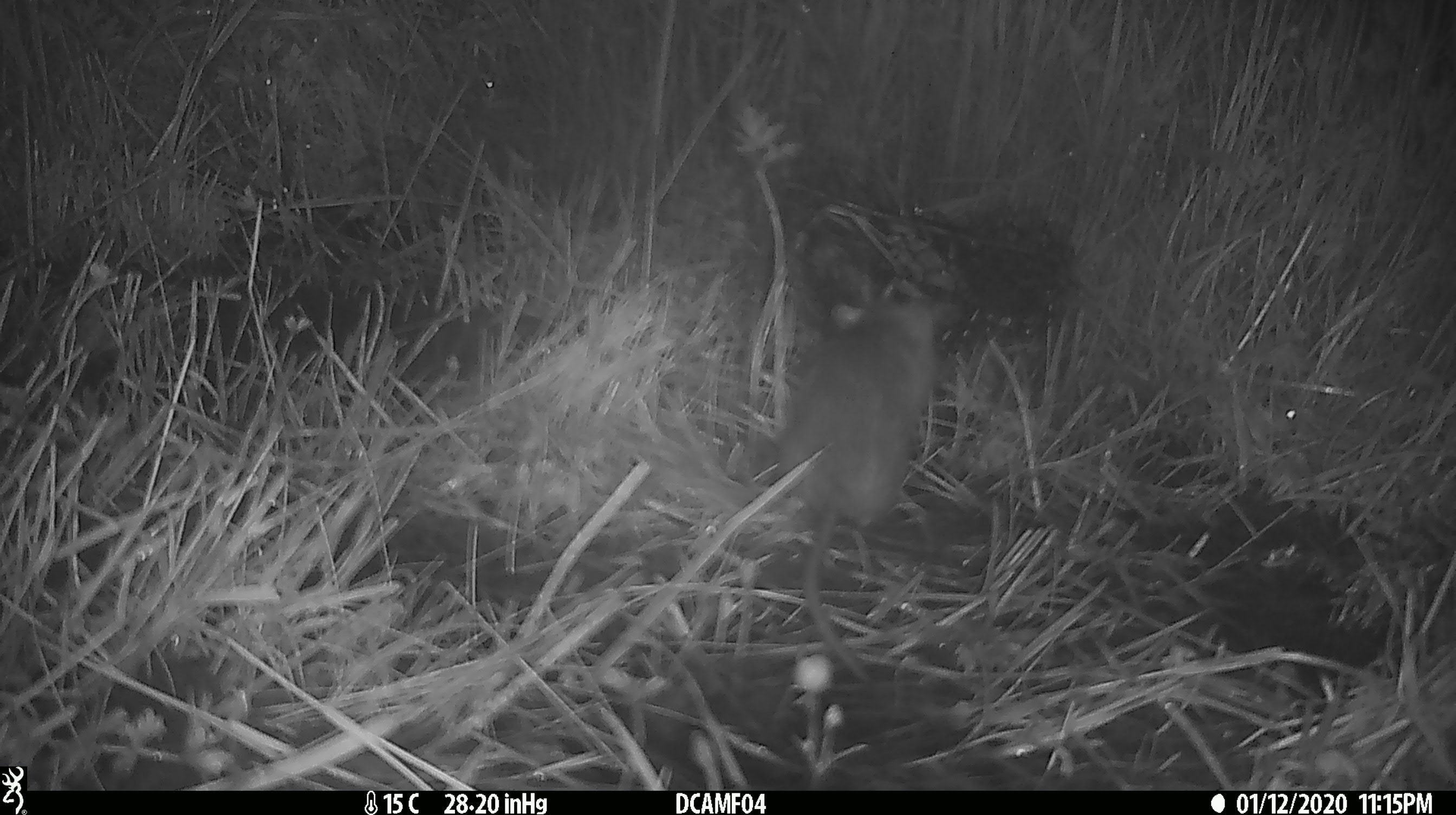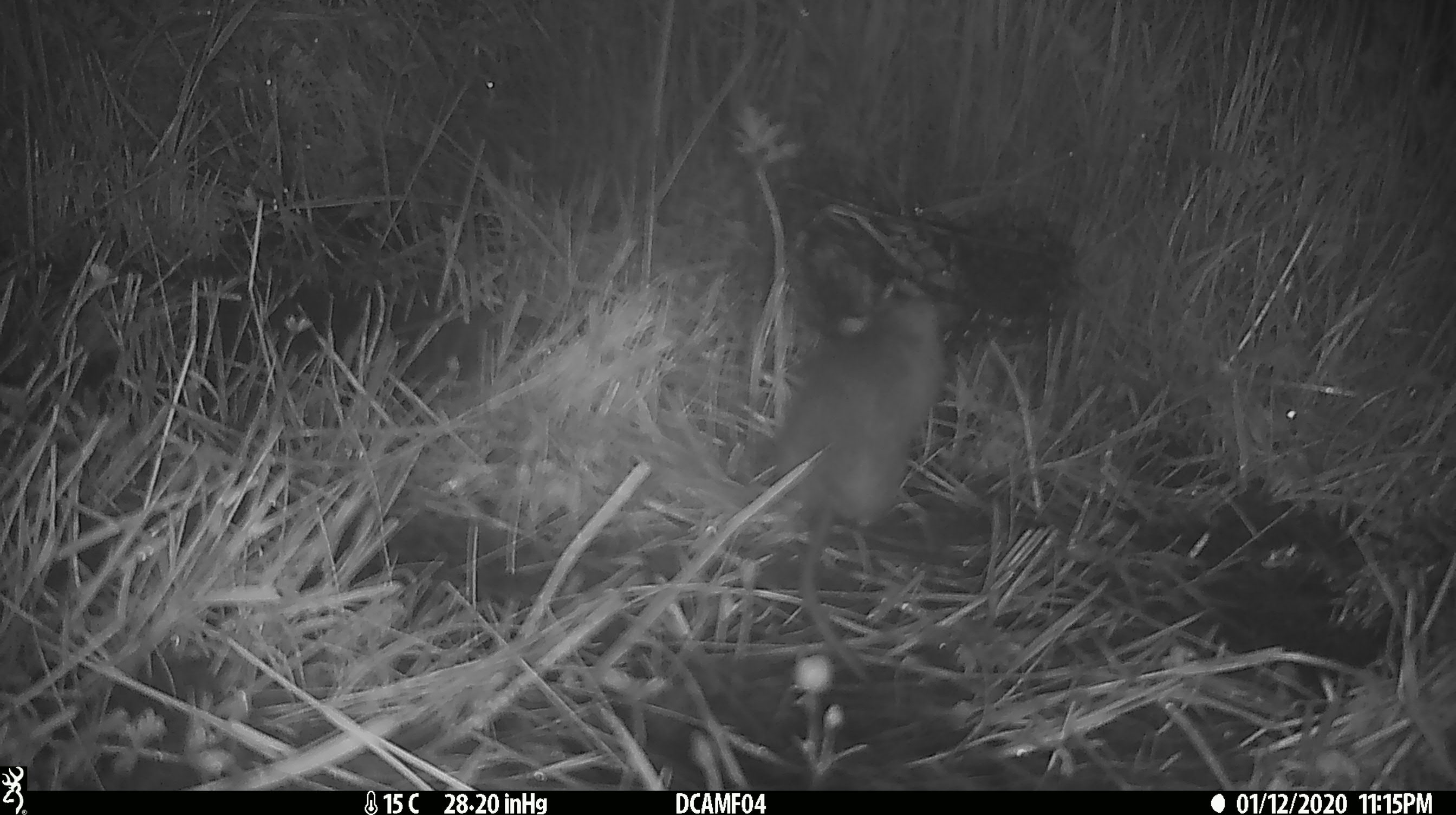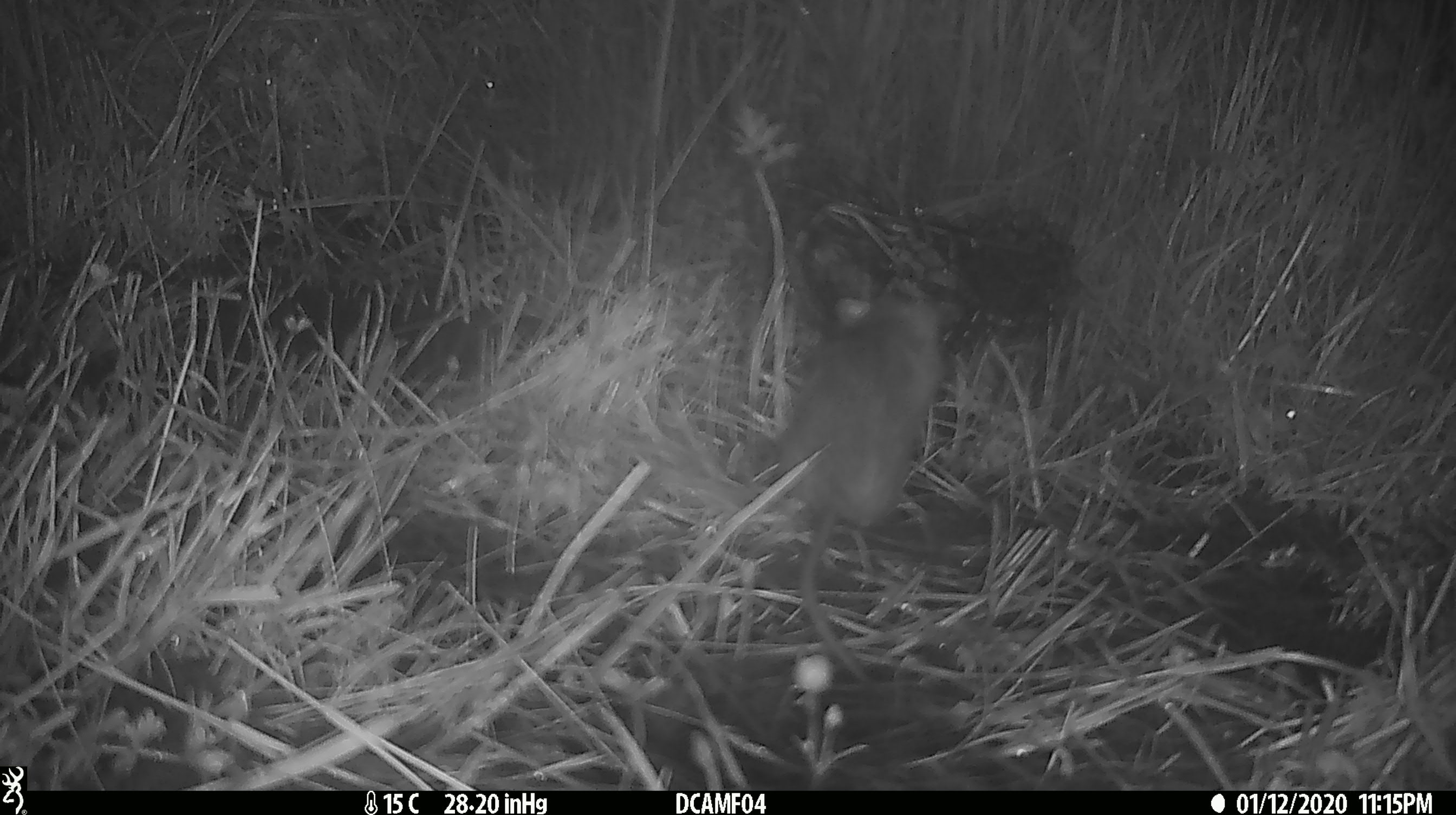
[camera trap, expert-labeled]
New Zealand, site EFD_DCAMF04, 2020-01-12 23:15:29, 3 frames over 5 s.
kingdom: Animalia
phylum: Chordata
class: Mammalia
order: Rodentia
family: Muridae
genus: Rattus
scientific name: Rattus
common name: rat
Rat (Rattus).